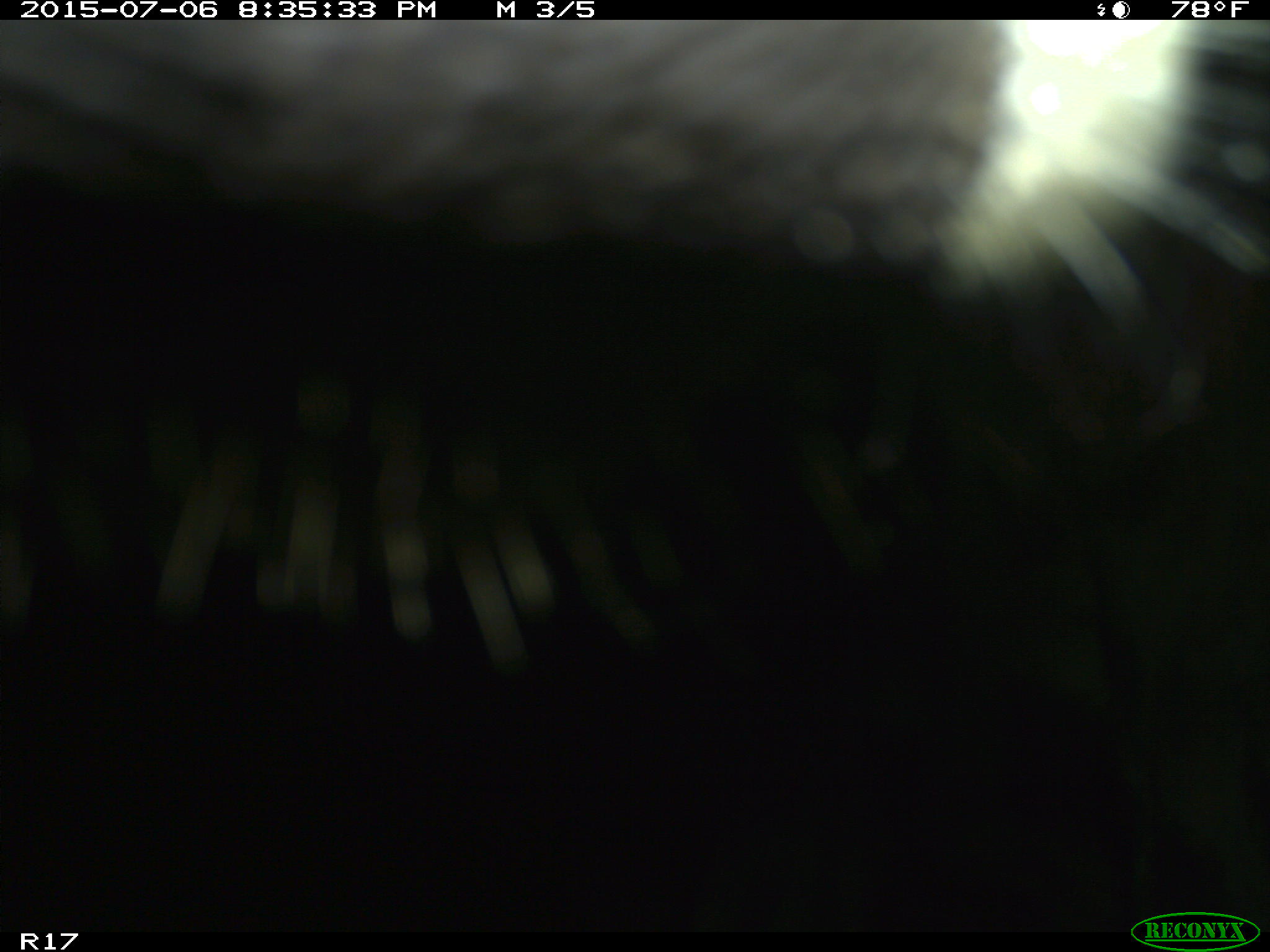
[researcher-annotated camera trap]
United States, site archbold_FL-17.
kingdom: Animalia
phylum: Chordata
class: Mammalia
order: Artiodactyla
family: Bovidae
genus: Bos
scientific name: Bos taurus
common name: domestic cow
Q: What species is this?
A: Bos taurus (domestic cow).